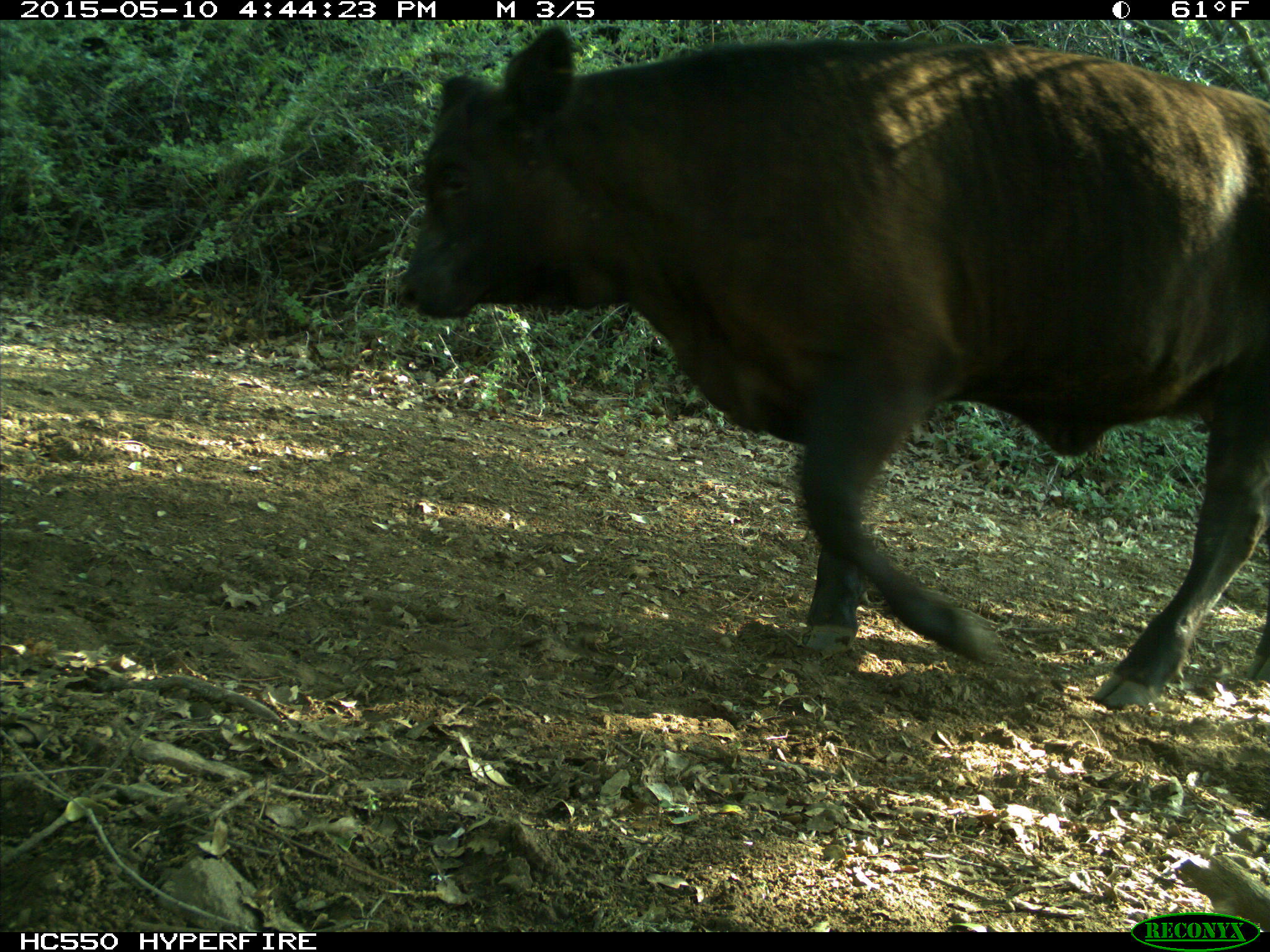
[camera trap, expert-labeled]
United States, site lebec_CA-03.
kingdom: Animalia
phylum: Chordata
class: Mammalia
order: Artiodactyla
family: Bovidae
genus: Bos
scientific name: Bos taurus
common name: domestic cow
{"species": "Bos taurus (domestic cow)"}